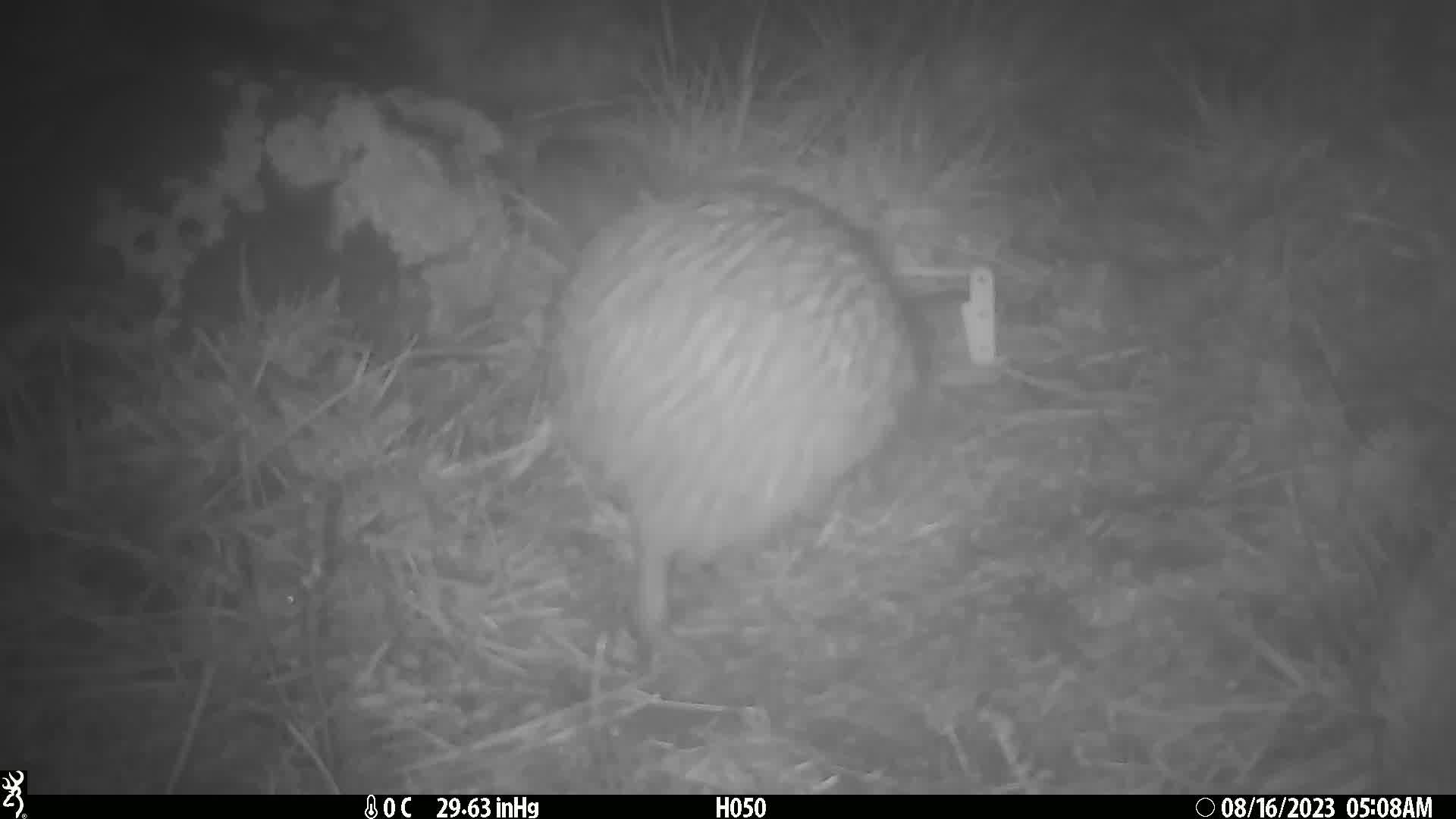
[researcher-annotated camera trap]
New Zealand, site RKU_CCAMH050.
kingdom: Animalia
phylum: Chordata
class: Aves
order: Apterygiformes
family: Apterygidae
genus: Apteryx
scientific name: Apteryx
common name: kiwi